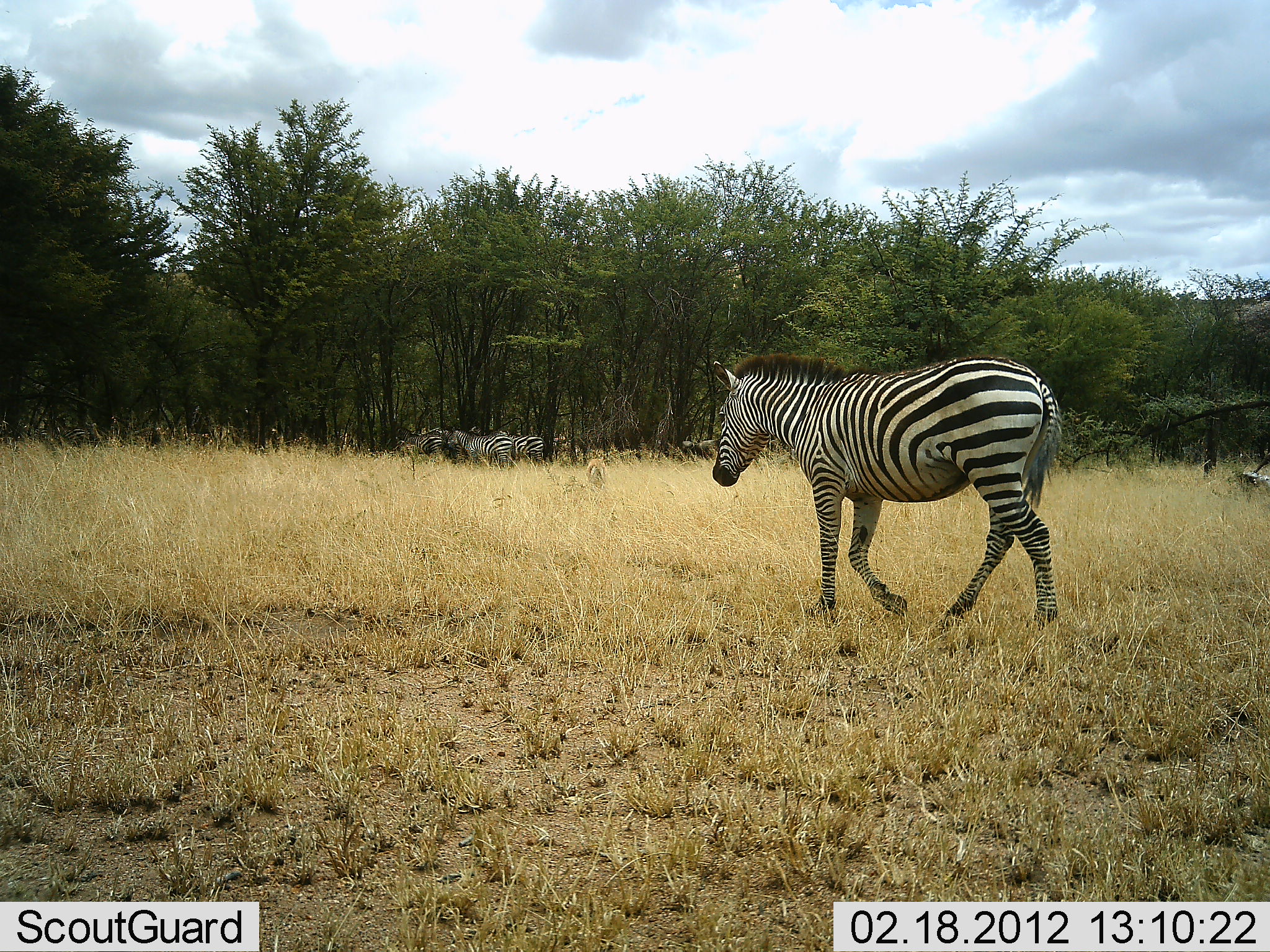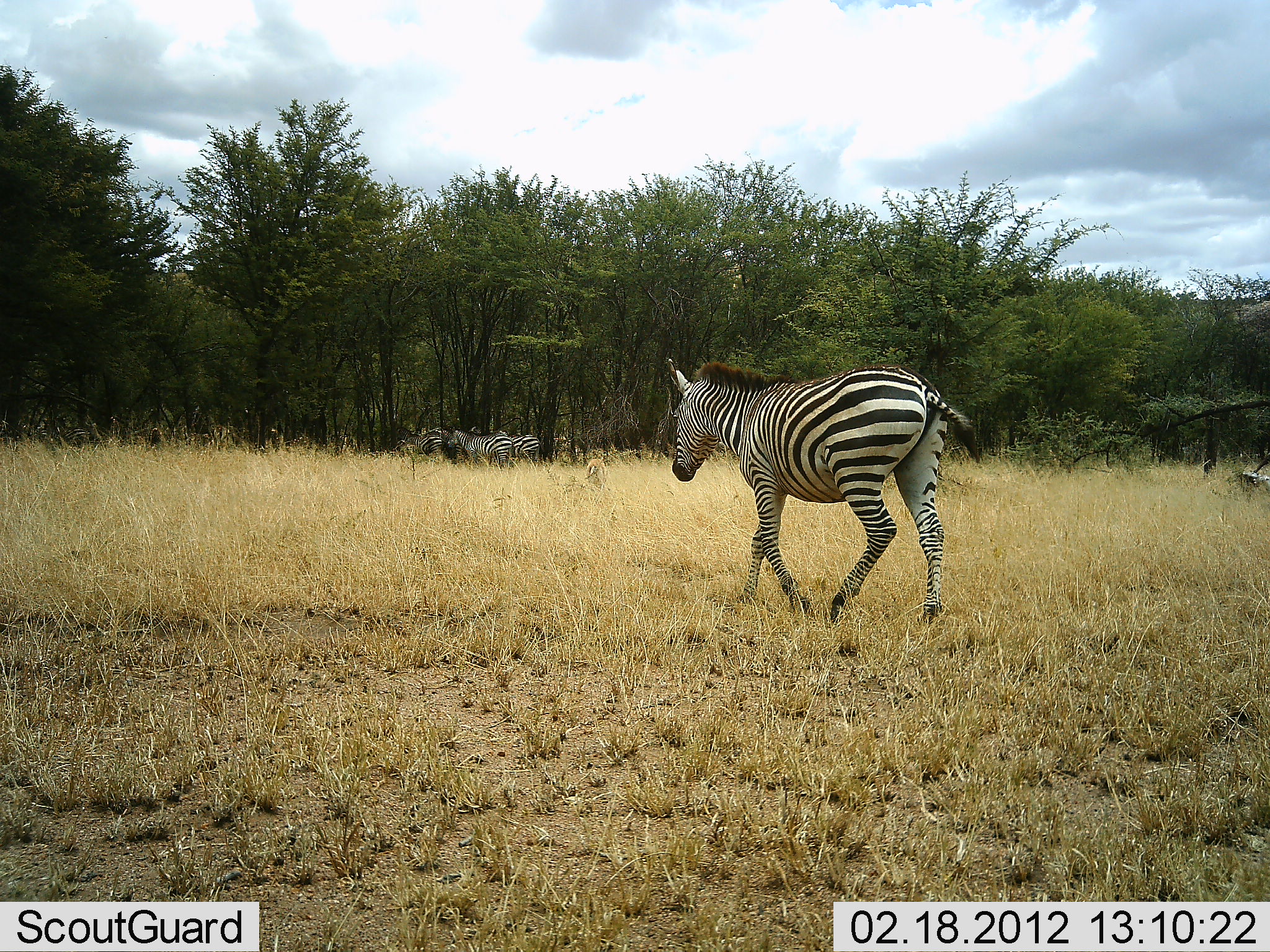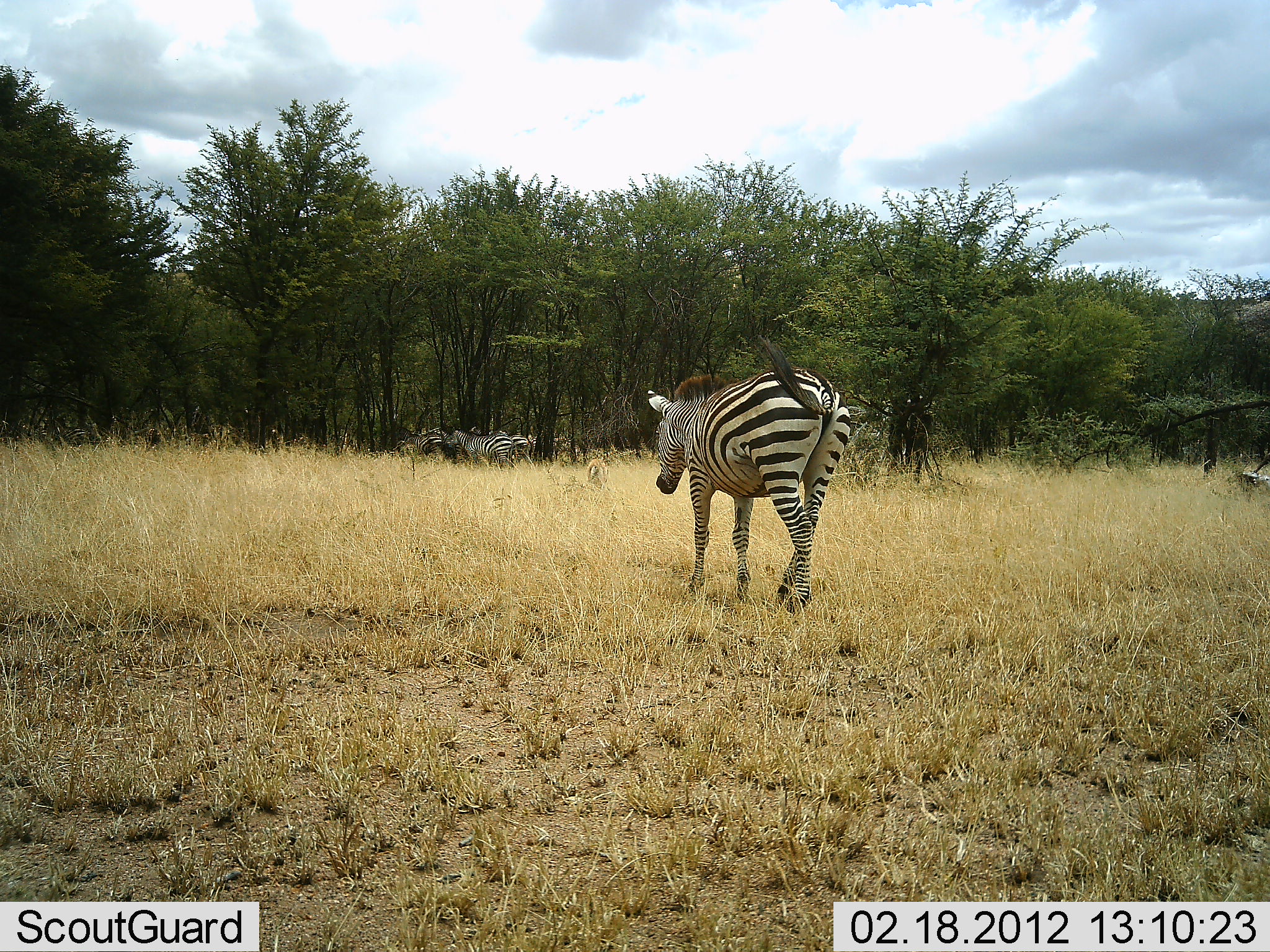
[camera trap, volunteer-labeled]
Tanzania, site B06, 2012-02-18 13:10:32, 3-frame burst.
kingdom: Animalia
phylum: Chordata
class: Mammalia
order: Perissodactyla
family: Equidae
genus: Equus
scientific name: Equus quagga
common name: plains zebra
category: zebra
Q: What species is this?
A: Zebra (plains zebra) (Equus quagga).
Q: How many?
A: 4.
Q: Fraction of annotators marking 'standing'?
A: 78%.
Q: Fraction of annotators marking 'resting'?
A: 0%.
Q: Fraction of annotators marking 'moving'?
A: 89%.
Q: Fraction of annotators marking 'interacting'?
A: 0%.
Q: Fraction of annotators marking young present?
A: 4%.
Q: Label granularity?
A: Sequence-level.